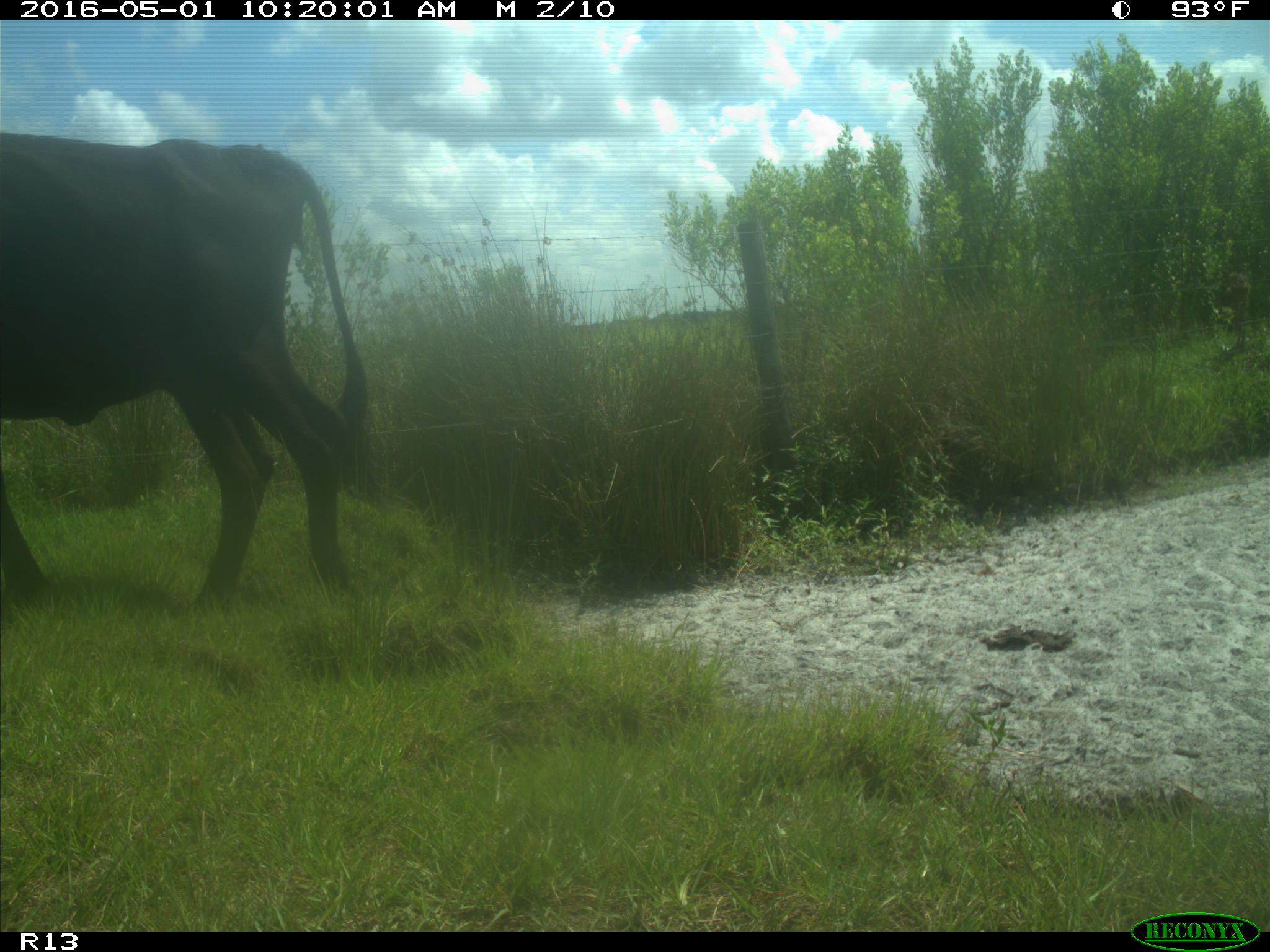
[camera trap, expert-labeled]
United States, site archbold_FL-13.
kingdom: Animalia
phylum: Chordata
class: Mammalia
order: Artiodactyla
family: Bovidae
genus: Bos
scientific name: Bos taurus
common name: domestic cow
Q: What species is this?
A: Bos taurus (domestic cow).